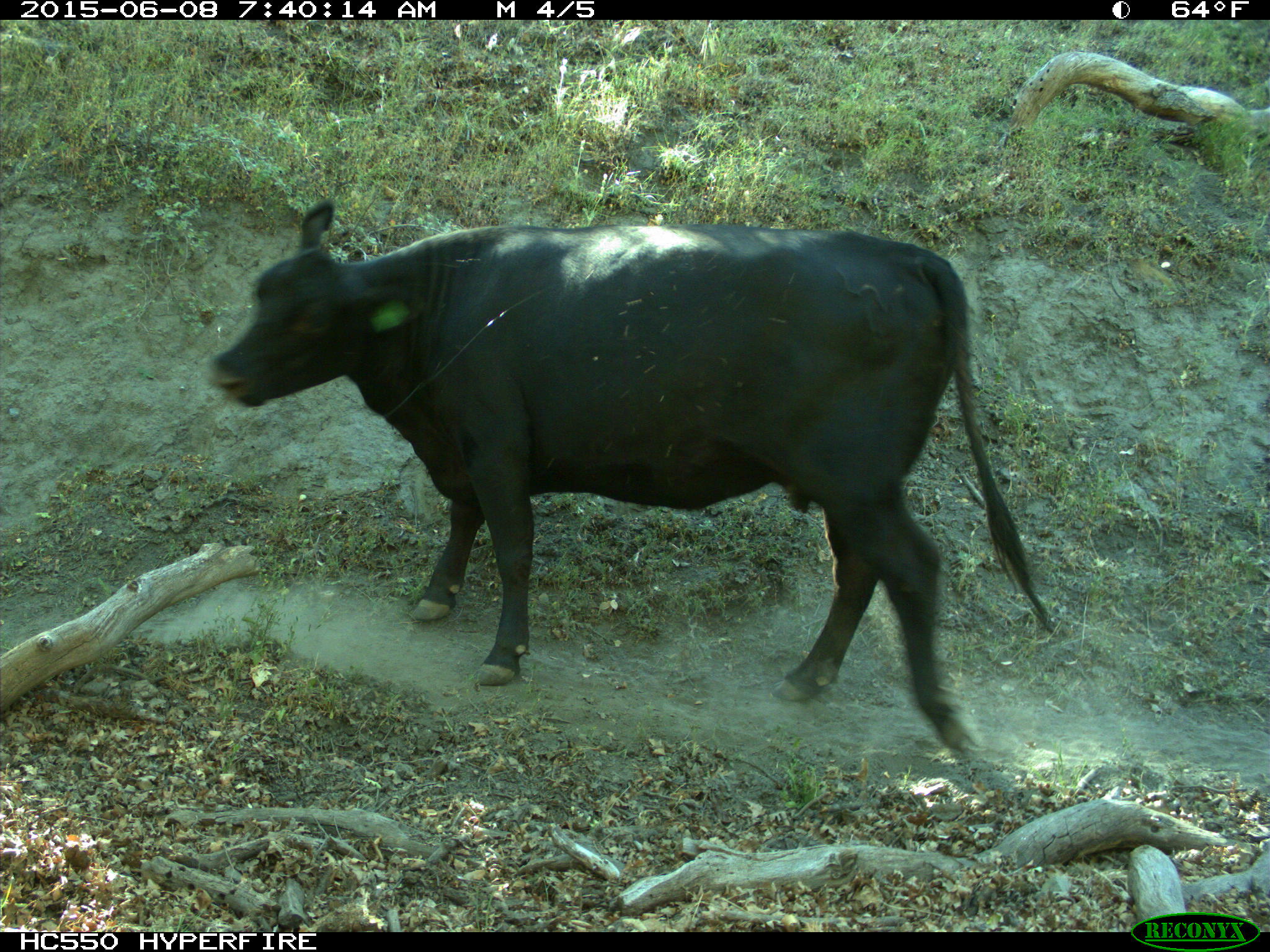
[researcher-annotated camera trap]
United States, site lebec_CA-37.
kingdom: Animalia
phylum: Chordata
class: Mammalia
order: Artiodactyla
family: Bovidae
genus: Bos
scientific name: Bos taurus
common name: domestic cow